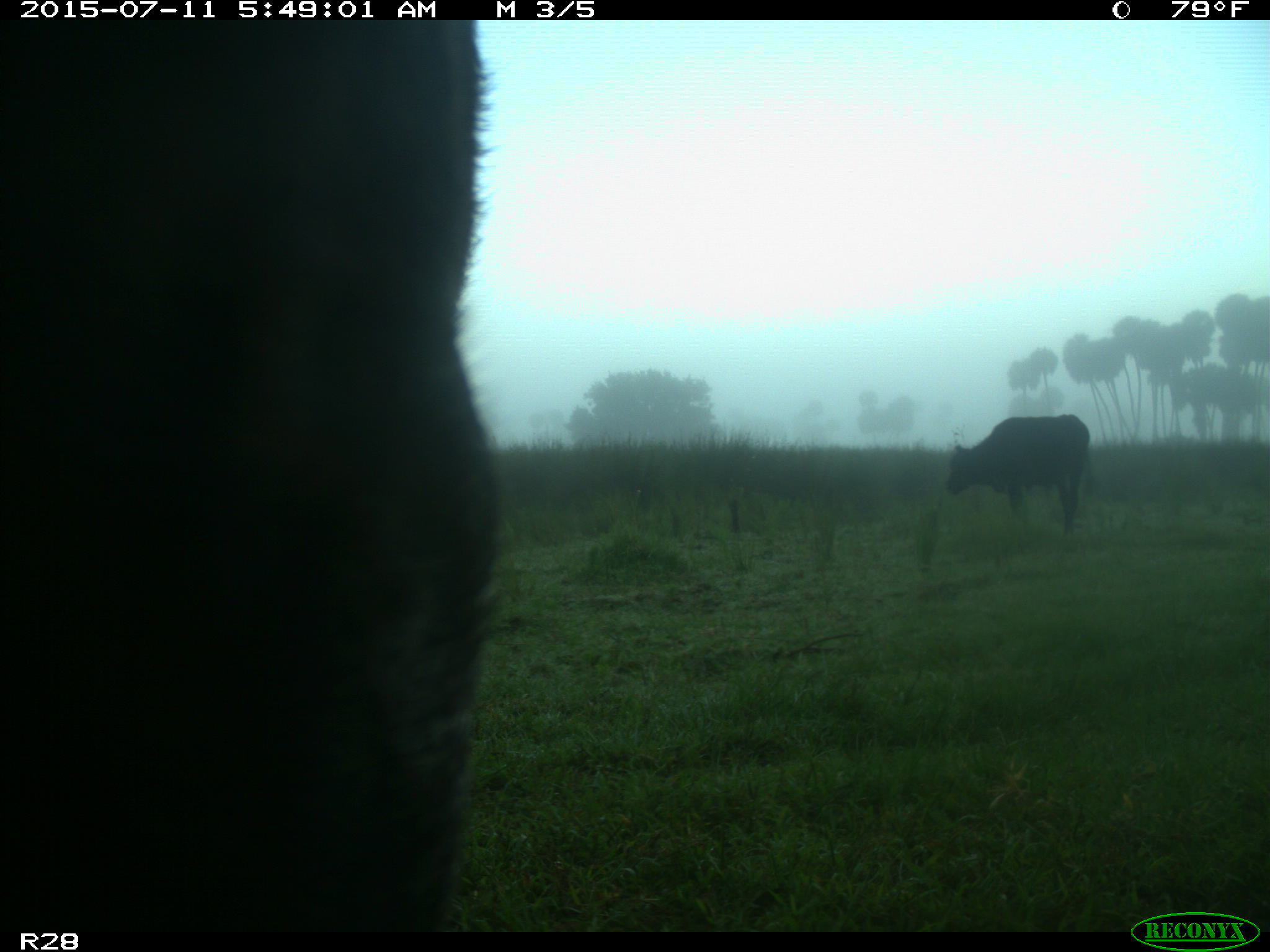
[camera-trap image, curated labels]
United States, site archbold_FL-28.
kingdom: Animalia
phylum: Chordata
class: Mammalia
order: Artiodactyla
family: Bovidae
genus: Bos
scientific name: Bos taurus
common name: domestic cow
Bos taurus (domestic cow).